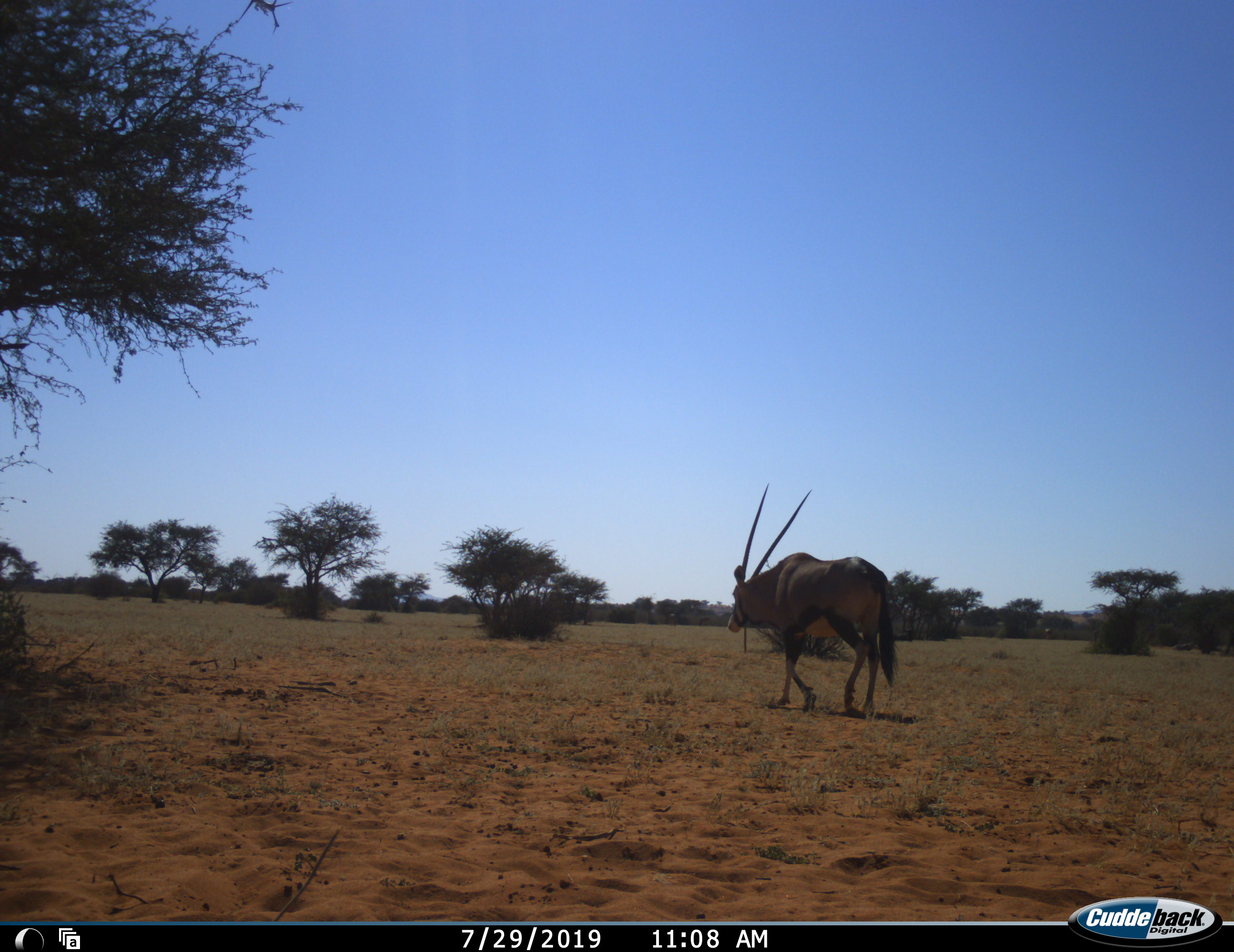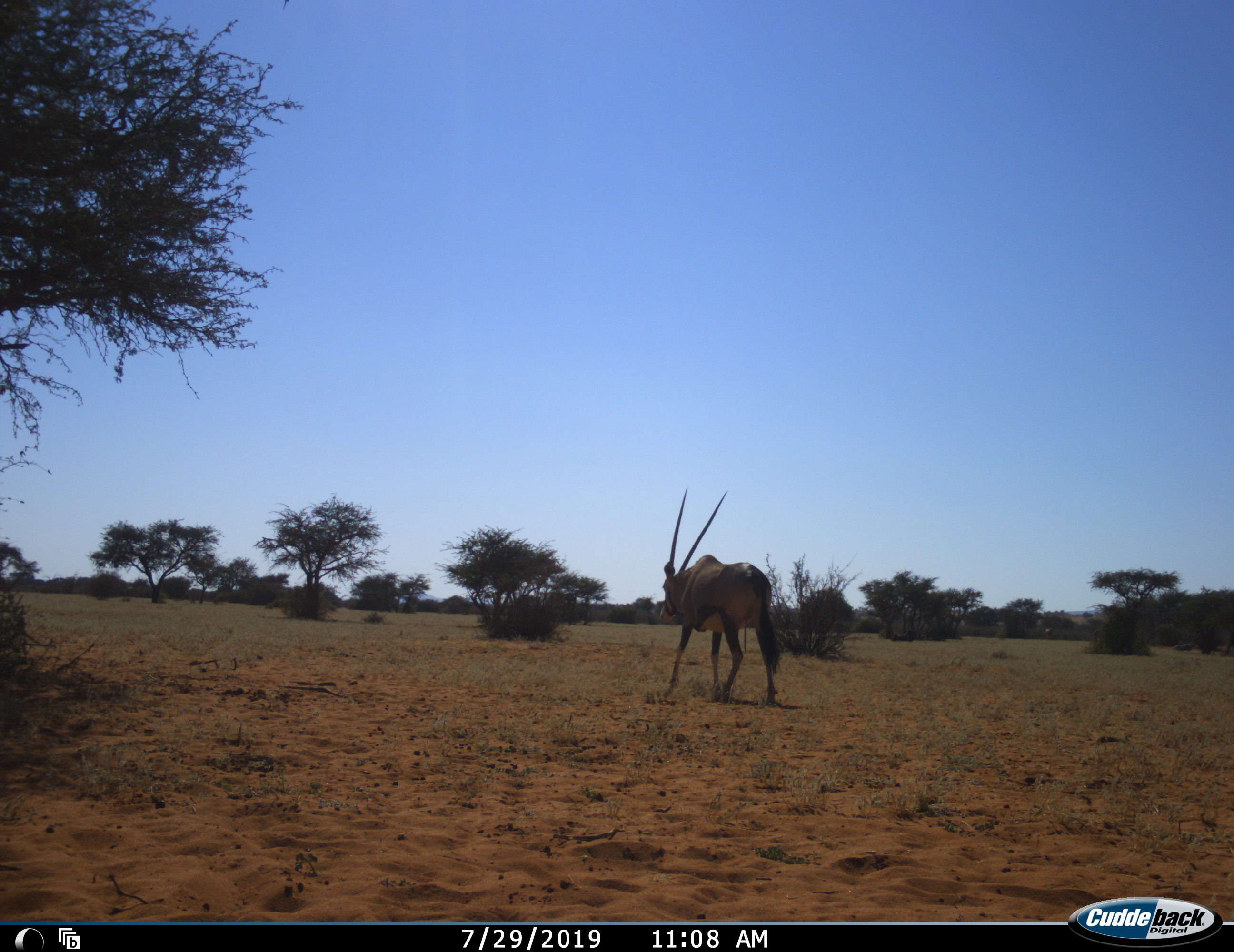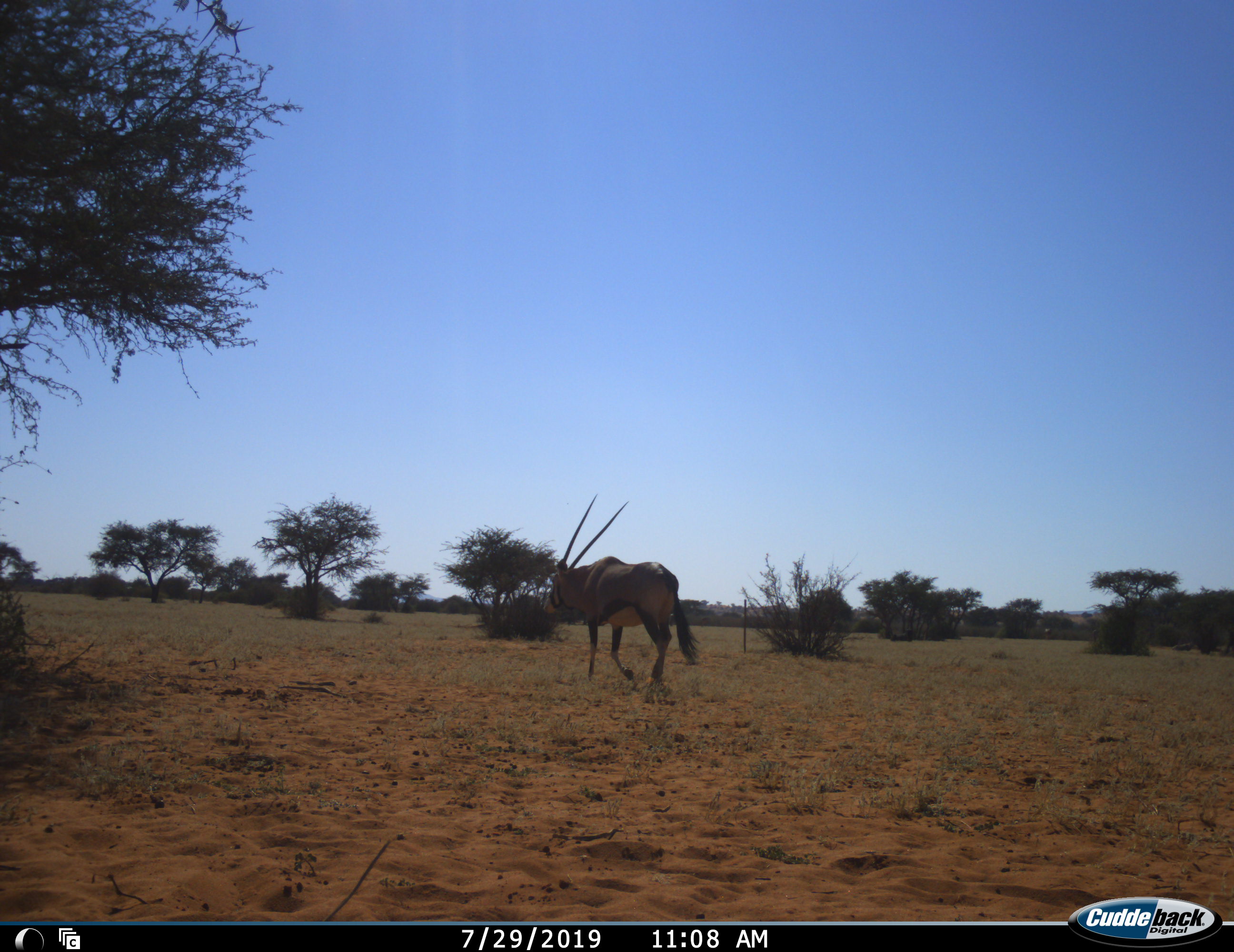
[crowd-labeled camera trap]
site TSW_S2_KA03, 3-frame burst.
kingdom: Animalia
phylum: Chordata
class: Mammalia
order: Artiodactyla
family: Bovidae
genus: Oryx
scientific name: Oryx gazella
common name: gemsbok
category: oryx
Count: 1.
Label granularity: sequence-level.